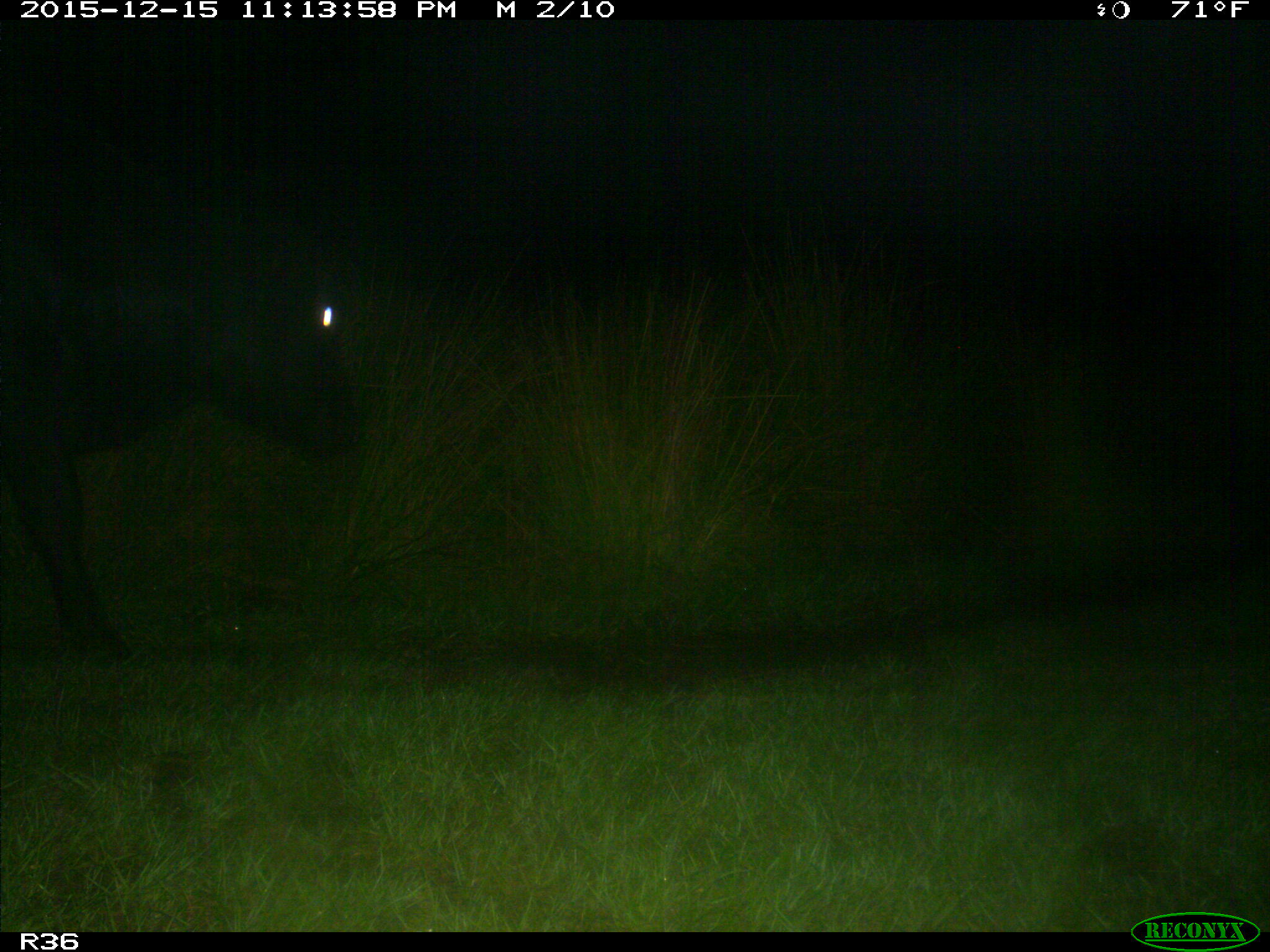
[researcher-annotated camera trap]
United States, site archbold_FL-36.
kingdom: Animalia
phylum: Chordata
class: Mammalia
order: Artiodactyla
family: Bovidae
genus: Bos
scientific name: Bos taurus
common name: domestic cow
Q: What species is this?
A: Bos taurus (domestic cow).